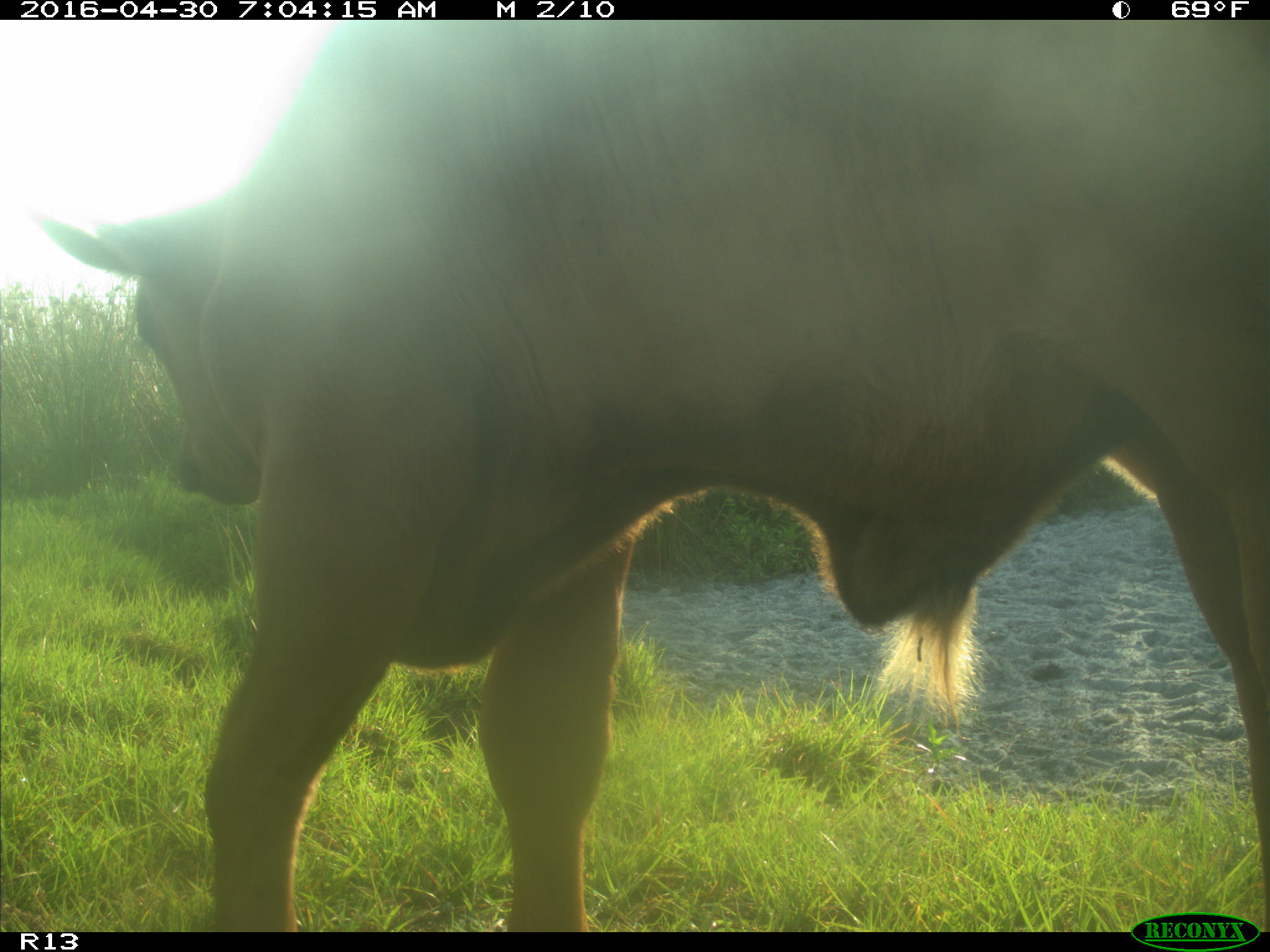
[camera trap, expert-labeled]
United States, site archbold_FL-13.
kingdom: Animalia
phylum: Chordata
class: Mammalia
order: Artiodactyla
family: Bovidae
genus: Bos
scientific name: Bos taurus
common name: domestic cow